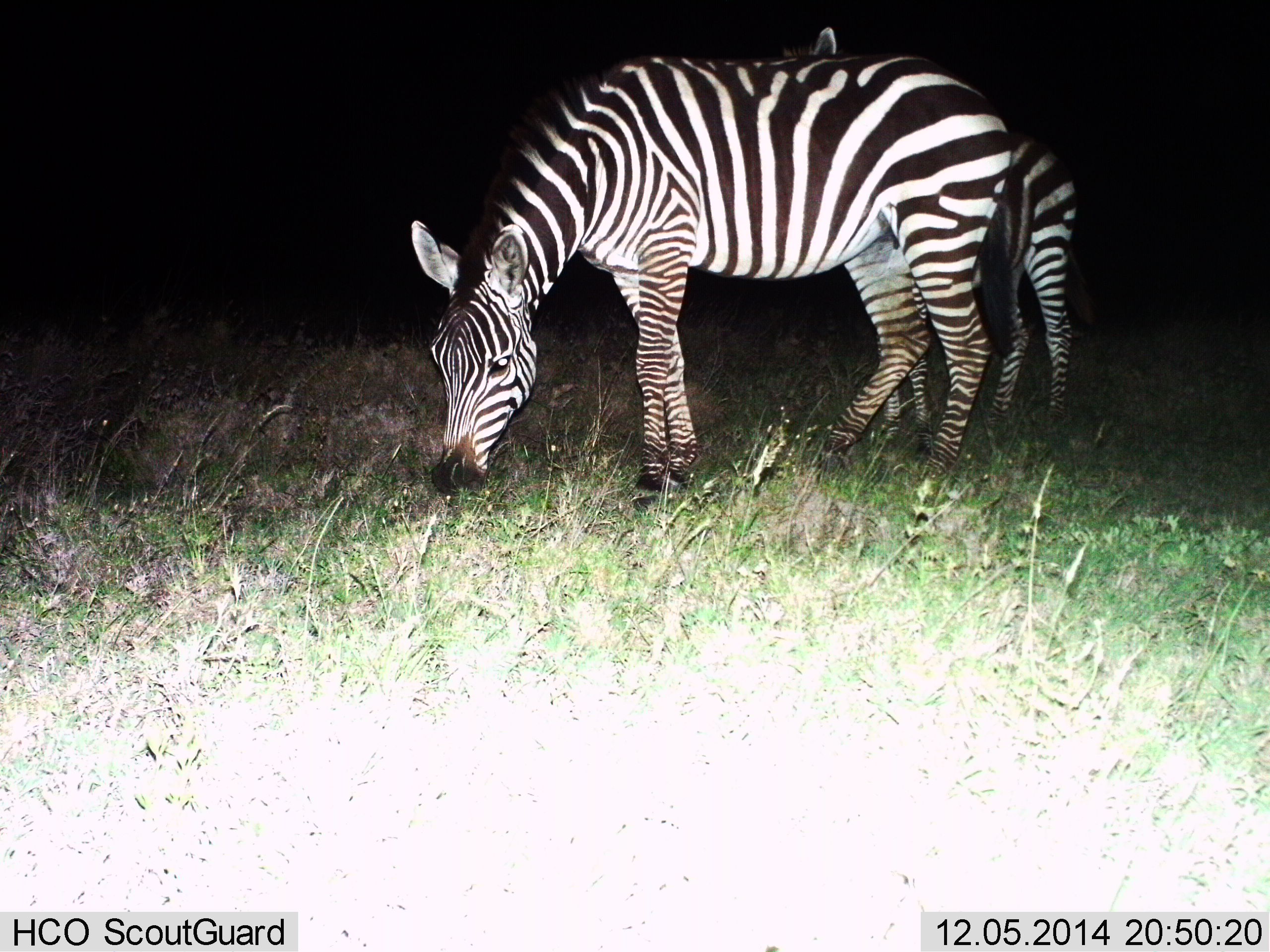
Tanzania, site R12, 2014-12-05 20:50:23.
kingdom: Animalia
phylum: Chordata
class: Mammalia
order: Perissodactyla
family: Equidae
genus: Equus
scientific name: Equus quagga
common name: plains zebra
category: zebra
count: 2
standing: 80%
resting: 0%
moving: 0%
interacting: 0%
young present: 20%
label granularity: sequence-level